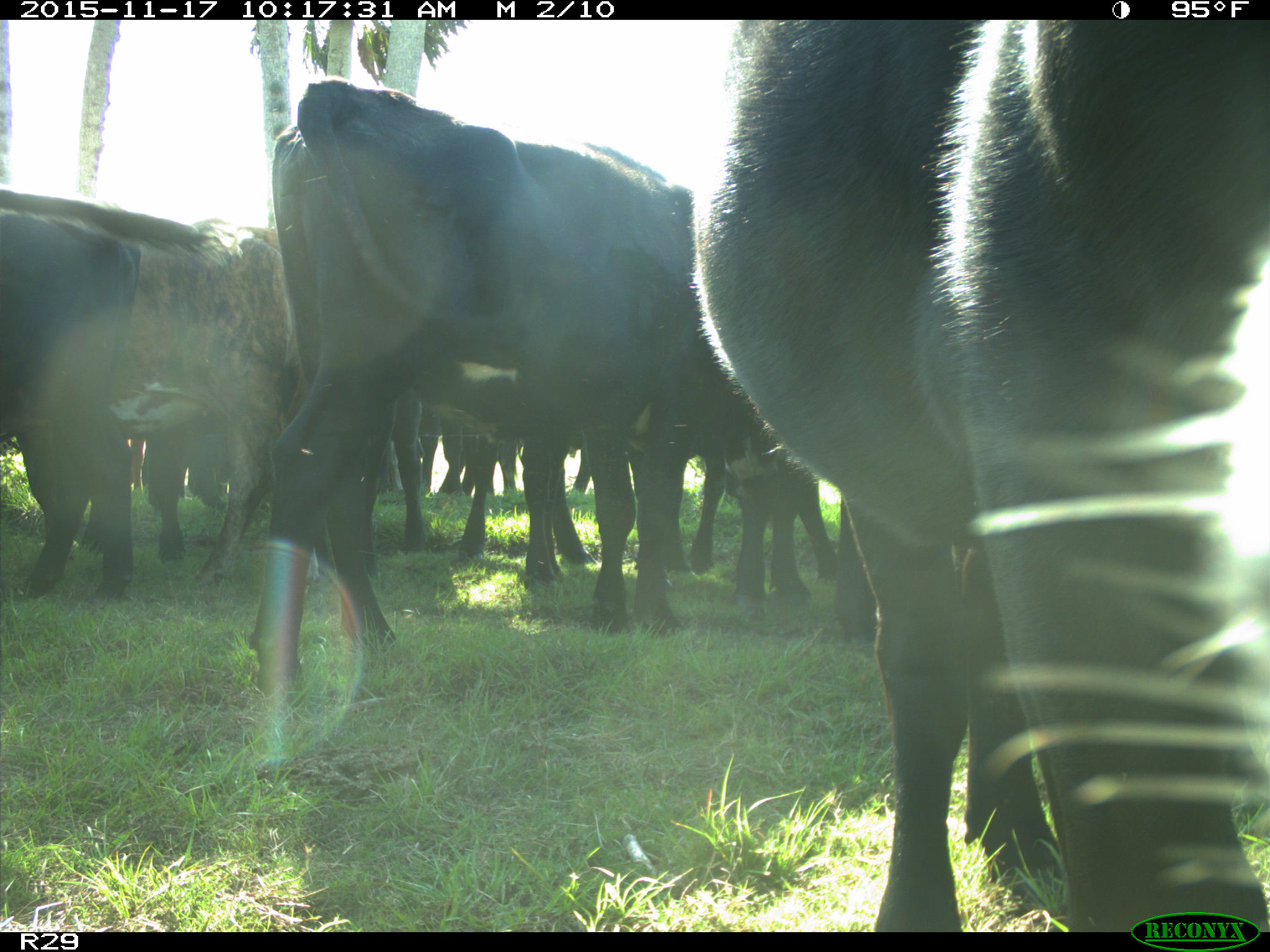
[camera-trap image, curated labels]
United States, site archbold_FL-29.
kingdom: Animalia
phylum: Chordata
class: Mammalia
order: Artiodactyla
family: Bovidae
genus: Bos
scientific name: Bos taurus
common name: domestic cow